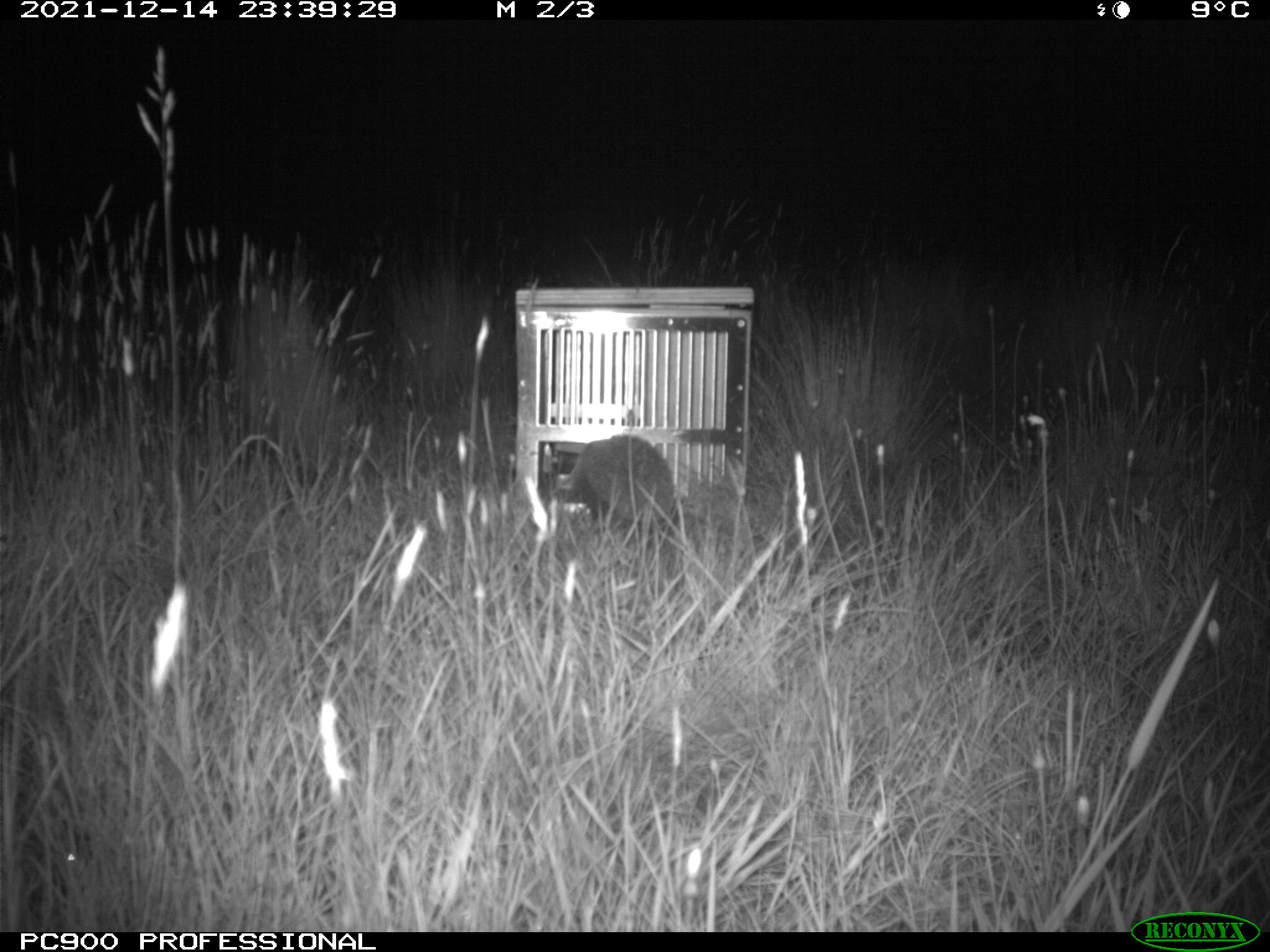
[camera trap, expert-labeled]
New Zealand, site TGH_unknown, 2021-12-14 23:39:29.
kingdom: Animalia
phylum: Chordata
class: Mammalia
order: Eulipotyphla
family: Erinaceidae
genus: Erinaceus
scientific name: Erinaceus europaeus europaeus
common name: european hedgehog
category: hedgehog